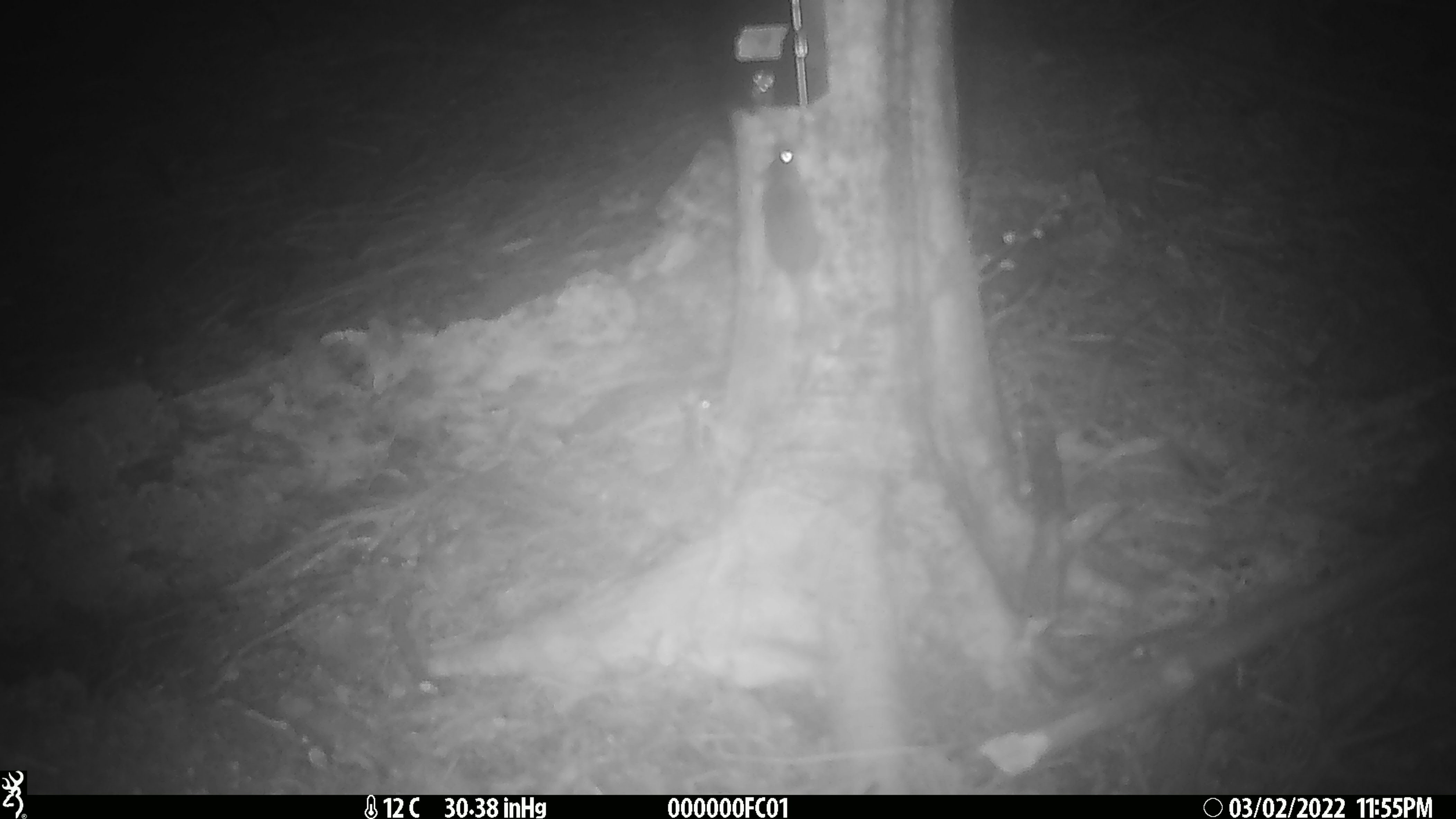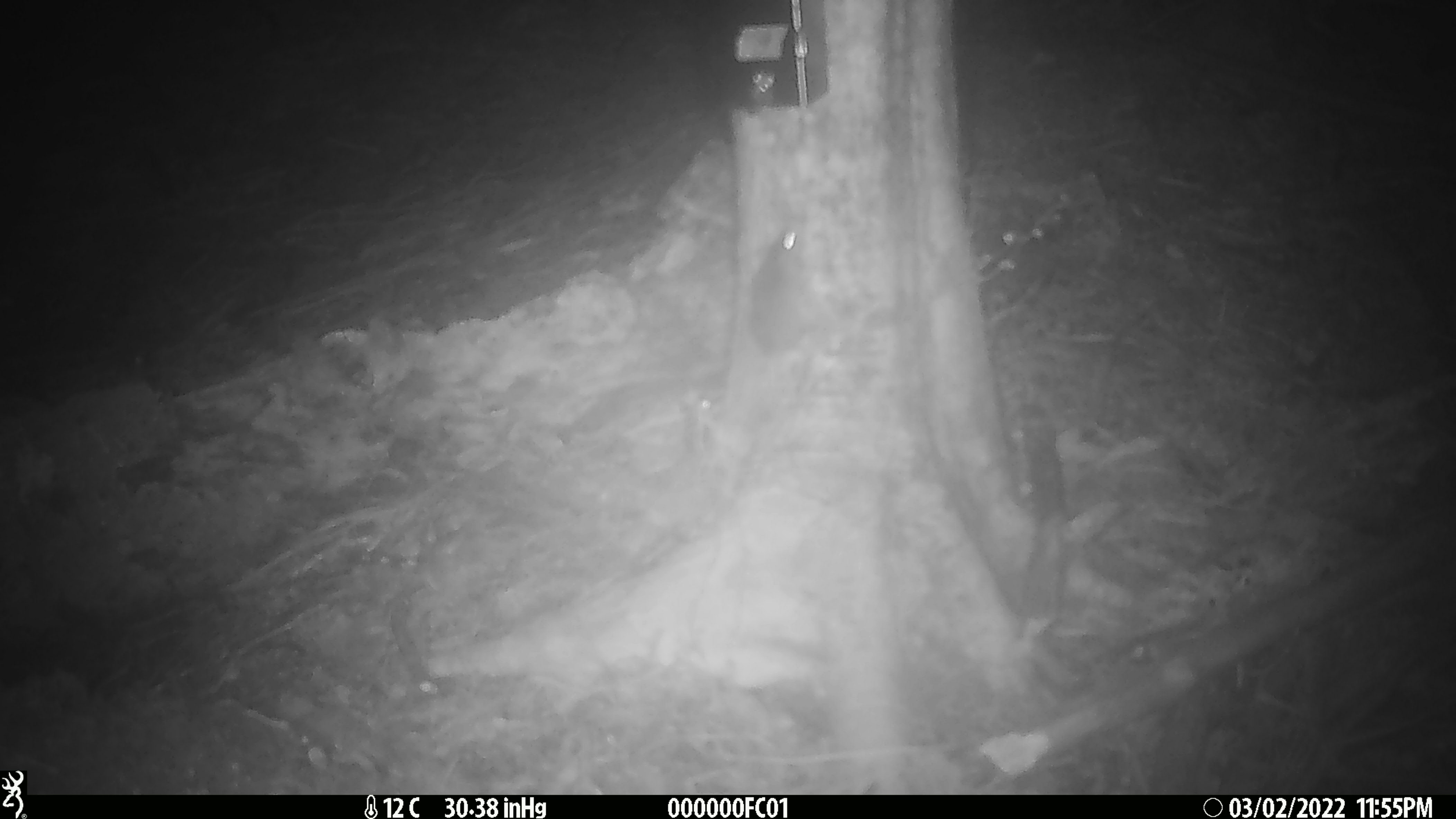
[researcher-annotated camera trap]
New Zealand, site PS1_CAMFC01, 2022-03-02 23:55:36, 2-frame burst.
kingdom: Animalia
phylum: Chordata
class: Mammalia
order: Rodentia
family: Muridae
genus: Mus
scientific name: Mus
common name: mouse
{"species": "mouse (Mus)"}